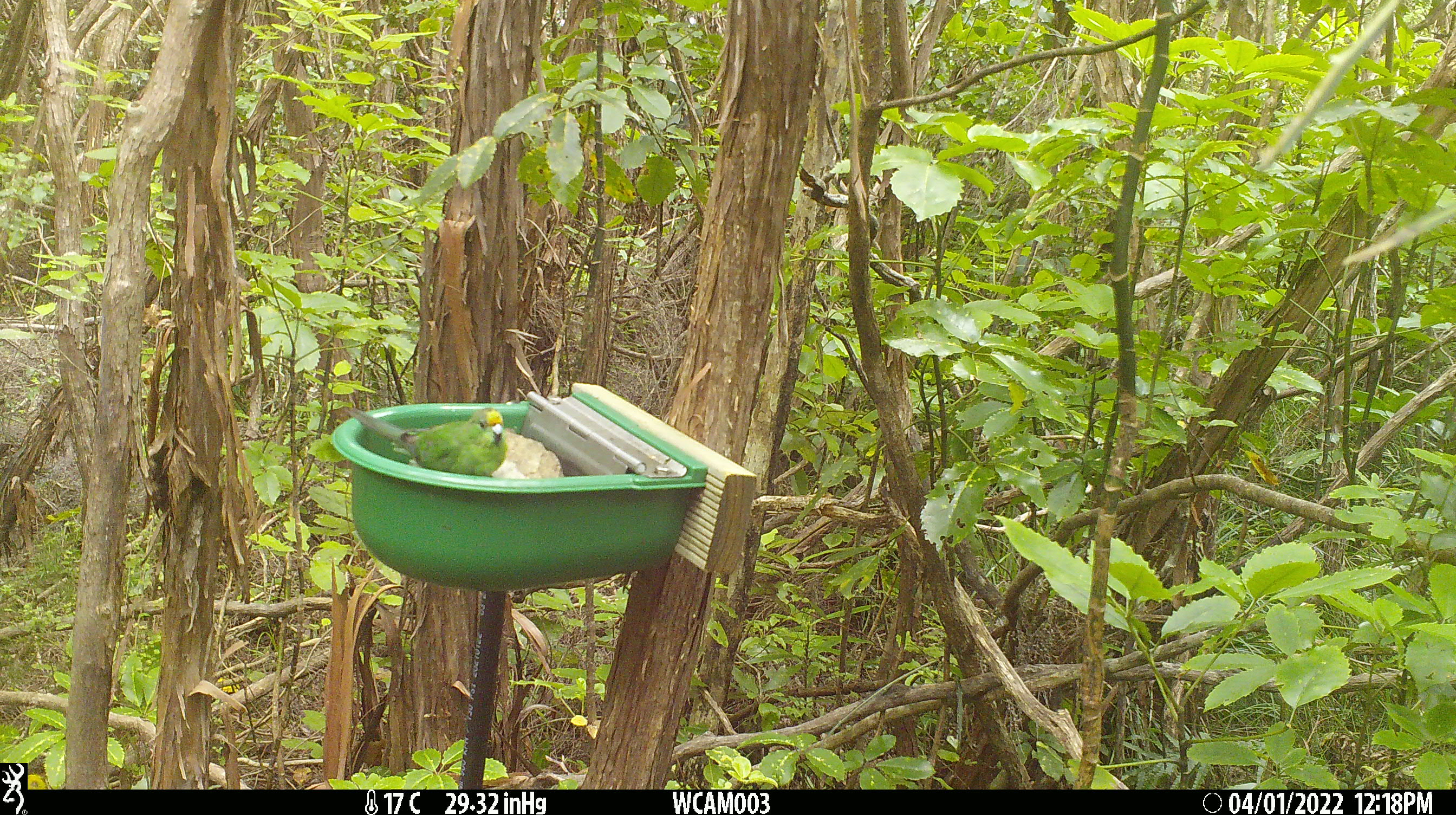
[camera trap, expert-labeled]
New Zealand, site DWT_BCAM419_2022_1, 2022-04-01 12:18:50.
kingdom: Animalia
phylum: Chordata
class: Aves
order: Psittaciformes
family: Psittaculidae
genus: Cyanoramphus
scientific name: Cyanoramphus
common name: parakeet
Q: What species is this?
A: Parakeet (Cyanoramphus).